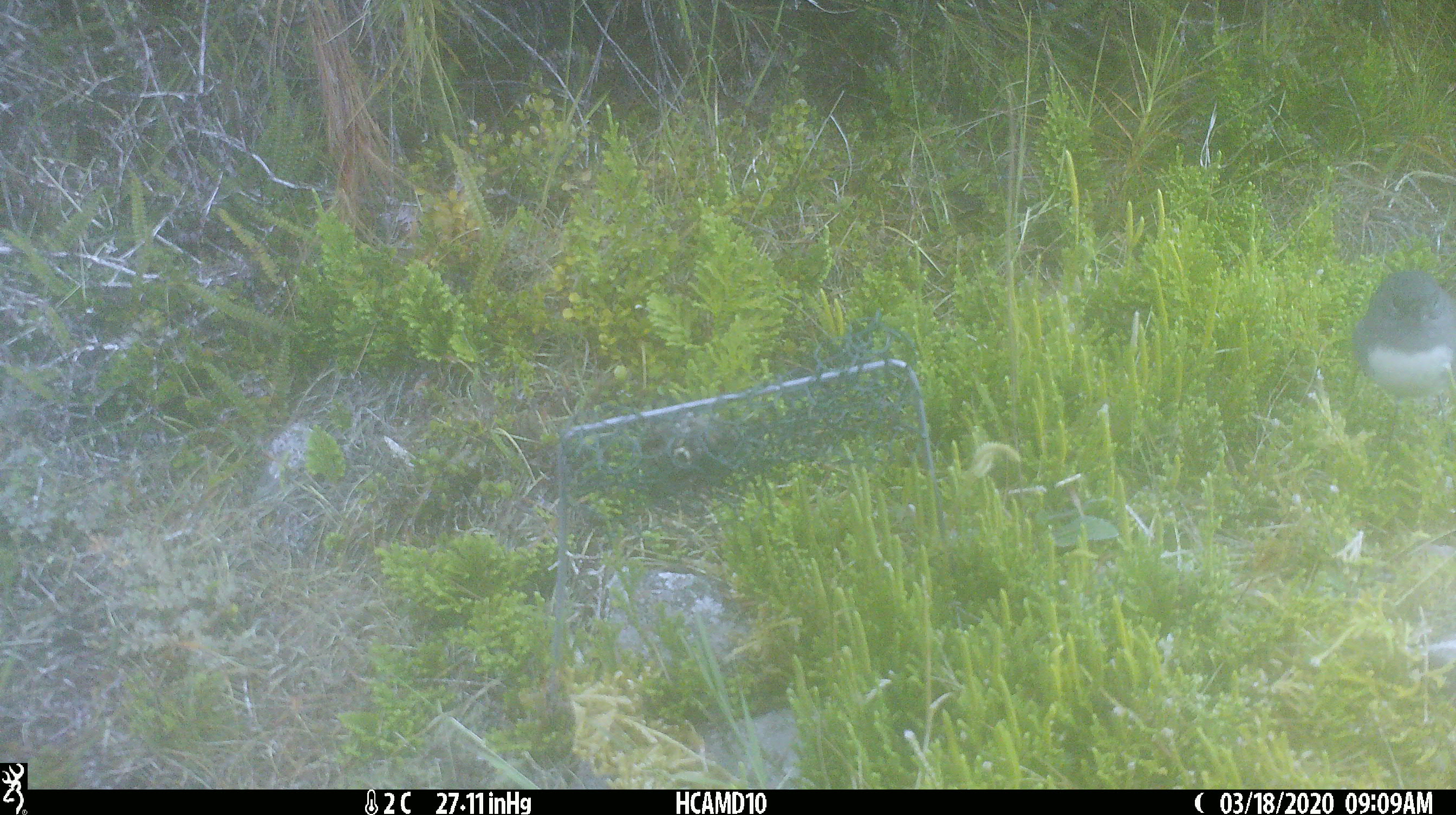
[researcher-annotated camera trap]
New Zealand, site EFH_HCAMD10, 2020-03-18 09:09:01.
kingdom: Animalia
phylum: Chordata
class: Aves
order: Passeriformes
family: Petroicidae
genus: Petroica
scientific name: Petroica australis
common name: new zealand robin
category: robin